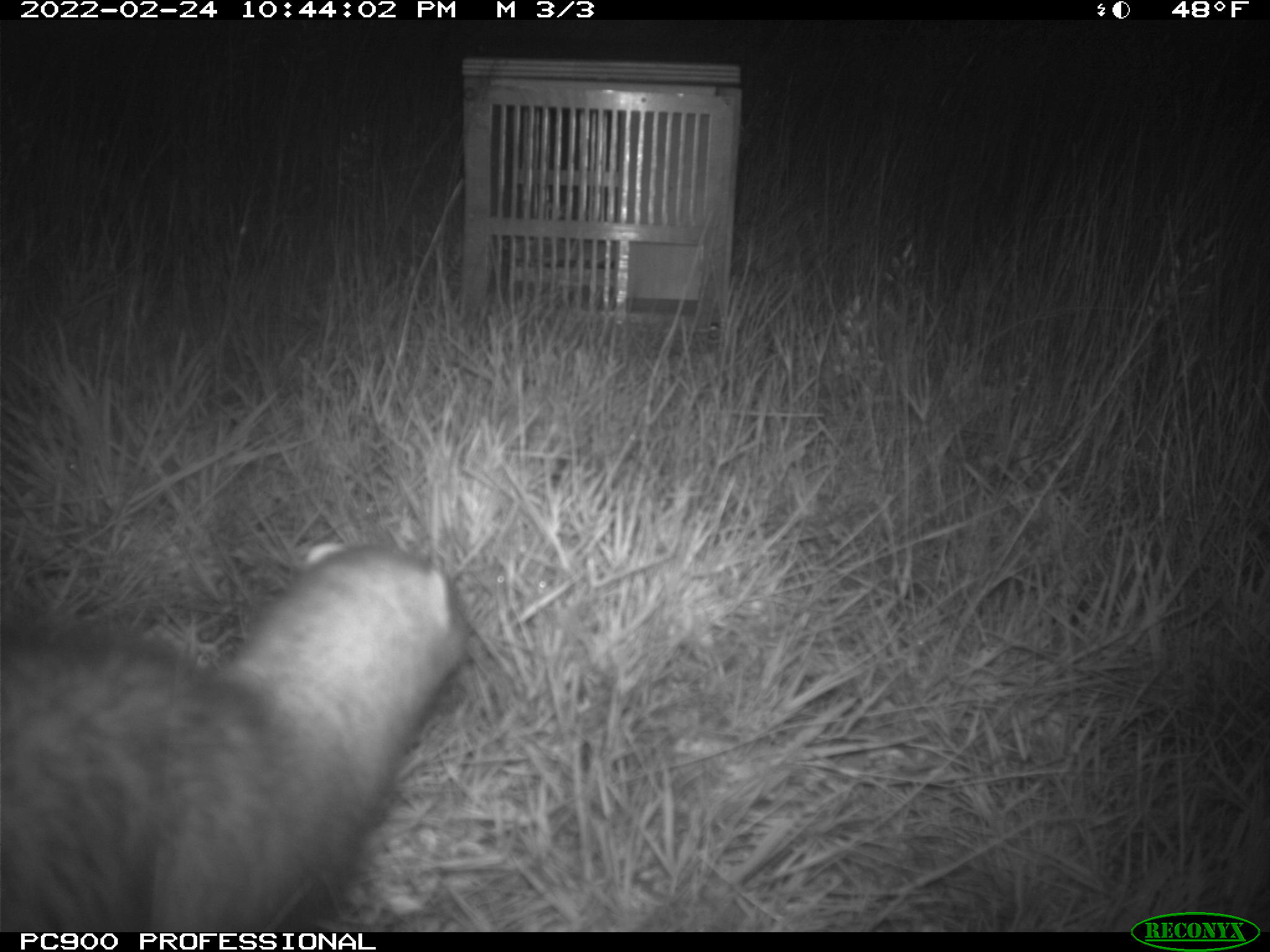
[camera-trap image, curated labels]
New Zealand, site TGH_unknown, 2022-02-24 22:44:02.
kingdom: Animalia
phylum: Chordata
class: Mammalia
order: Carnivora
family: Mustelidae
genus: Mustela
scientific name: Mustela furo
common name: ferret